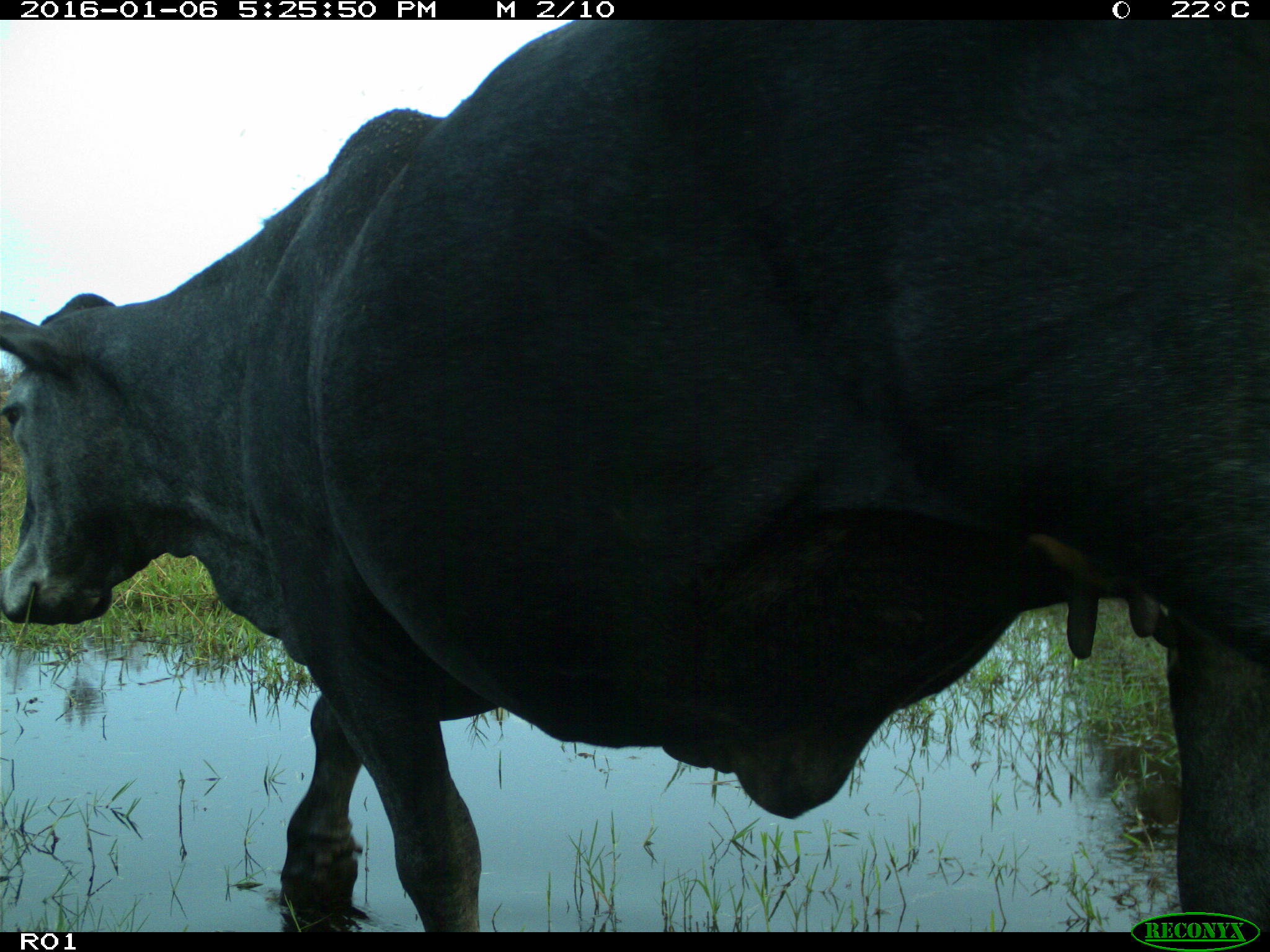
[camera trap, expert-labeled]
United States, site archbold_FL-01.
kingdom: Animalia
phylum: Chordata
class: Mammalia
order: Artiodactyla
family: Bovidae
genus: Bos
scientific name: Bos taurus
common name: domestic cow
Bos taurus (domestic cow).